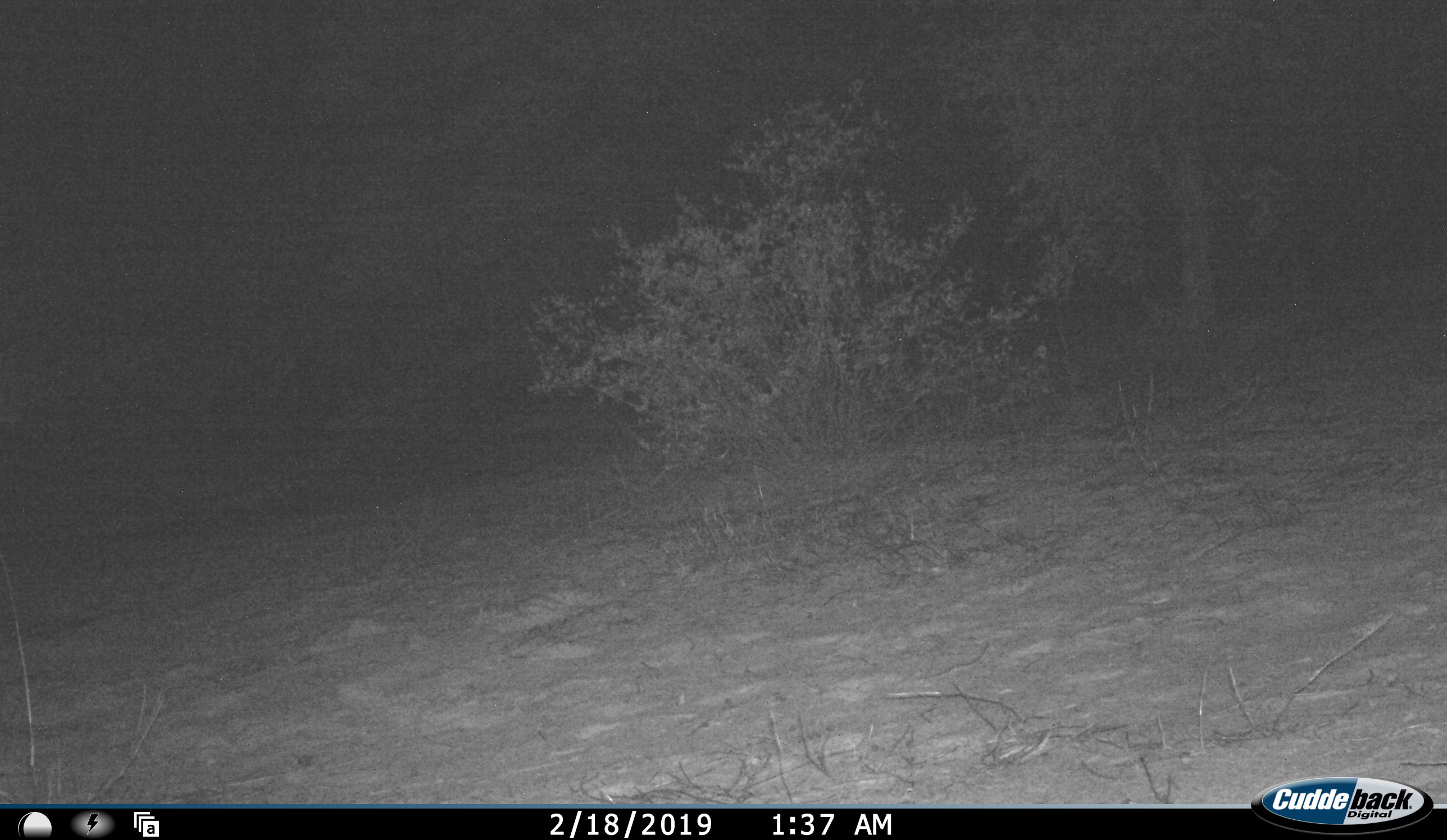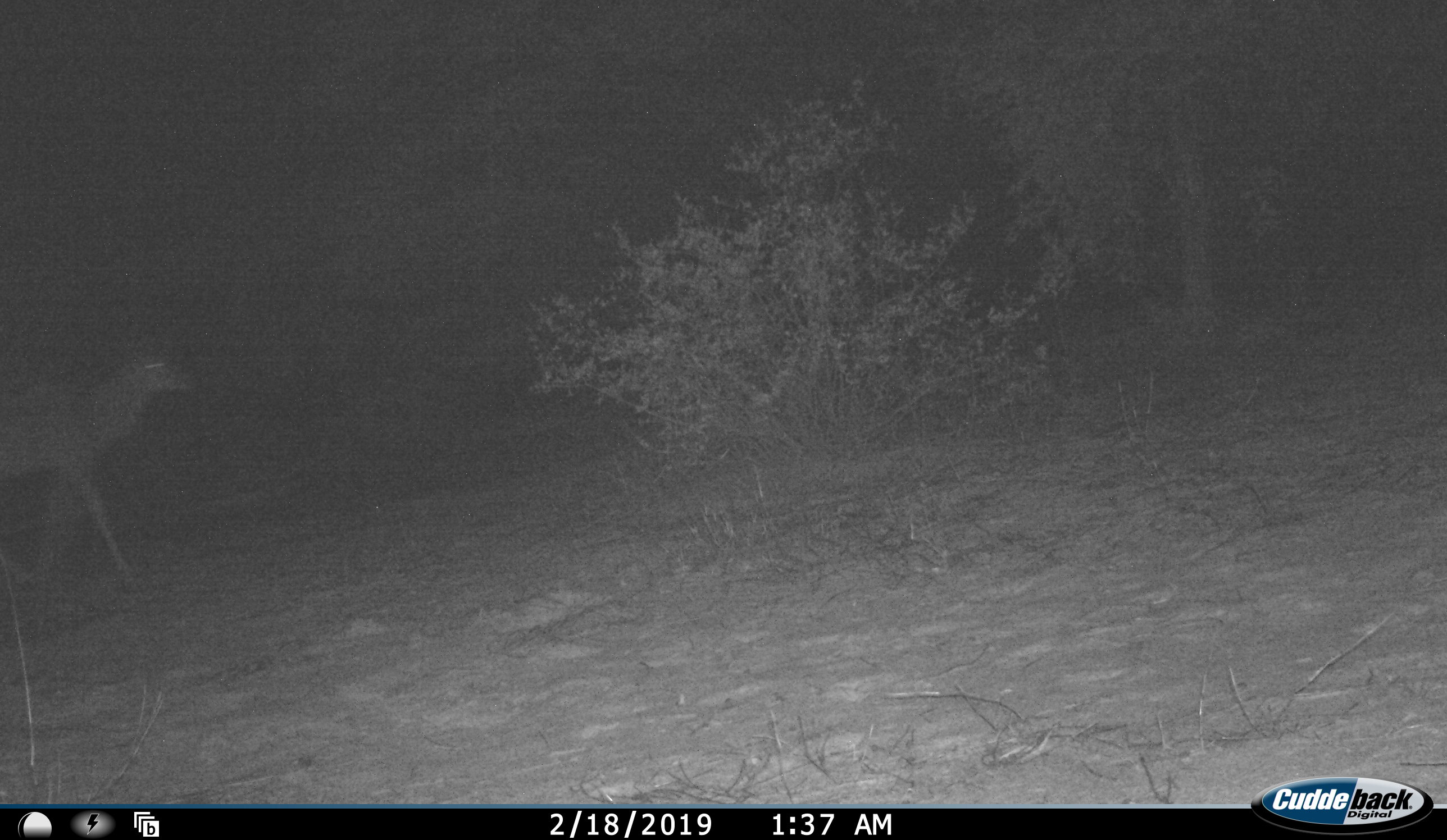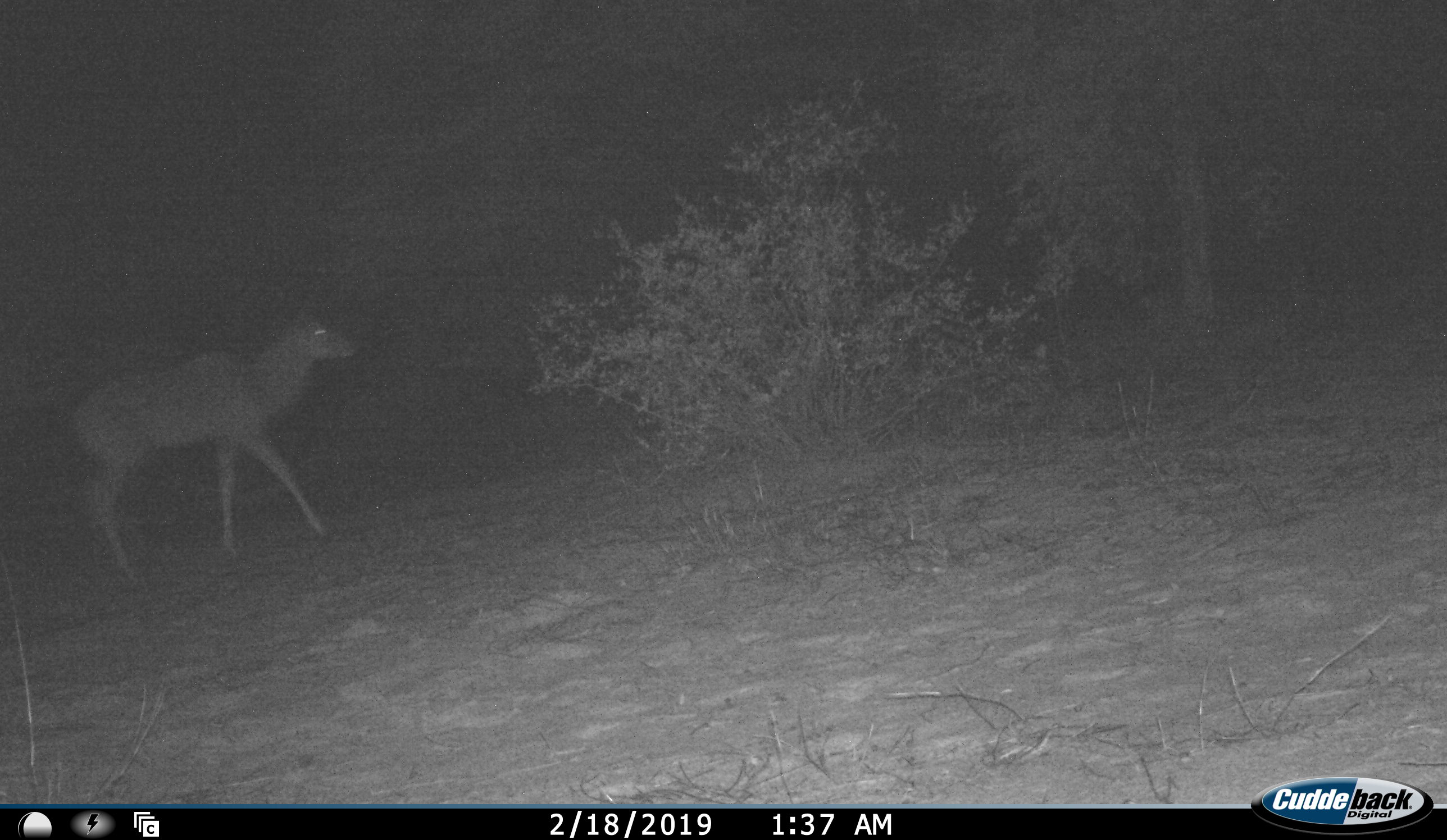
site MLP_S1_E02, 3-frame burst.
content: unidentified animal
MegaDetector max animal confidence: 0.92